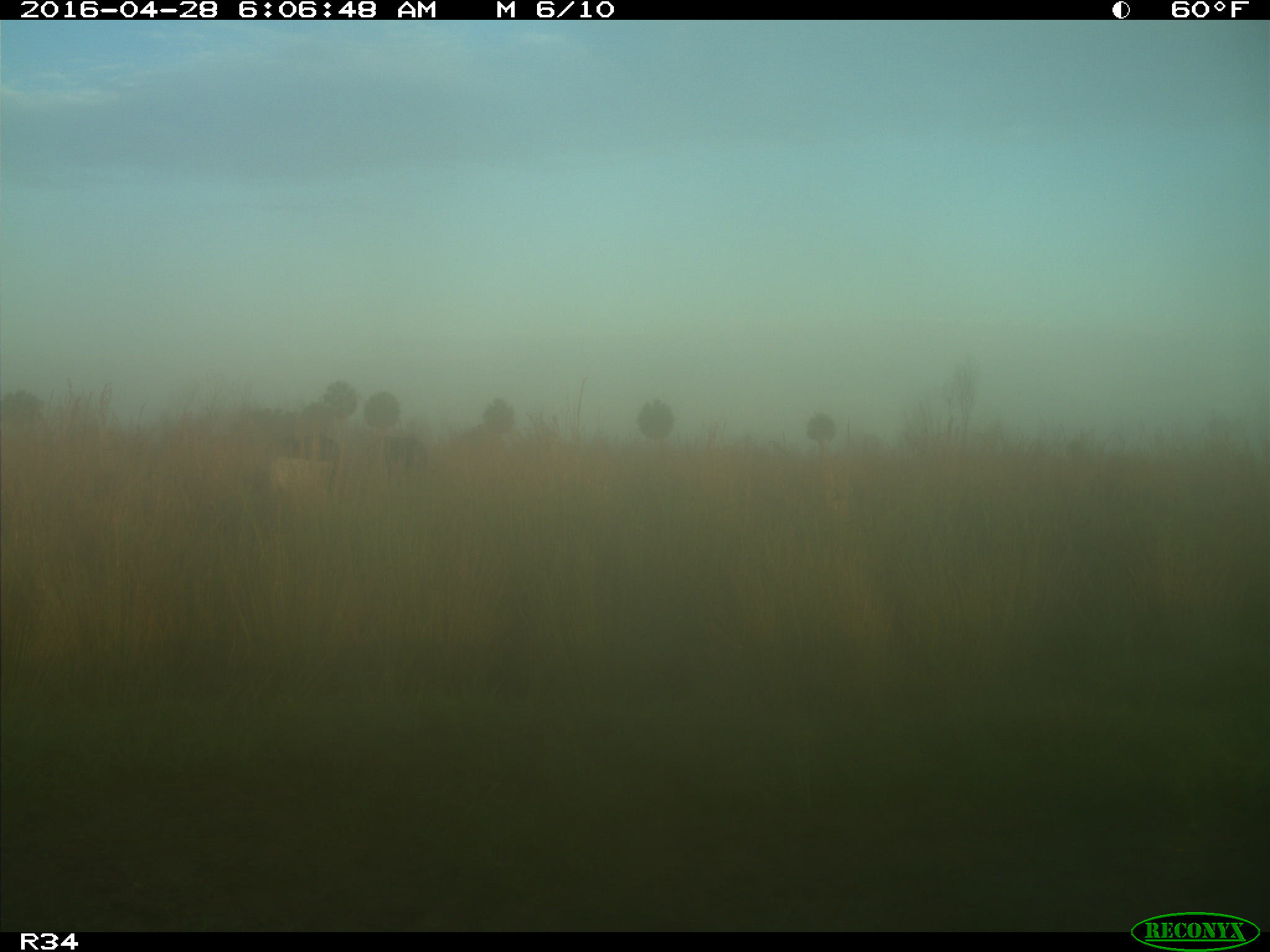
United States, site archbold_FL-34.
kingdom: Animalia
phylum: Chordata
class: Mammalia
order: Artiodactyla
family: Bovidae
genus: Bos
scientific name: Bos taurus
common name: domestic cow